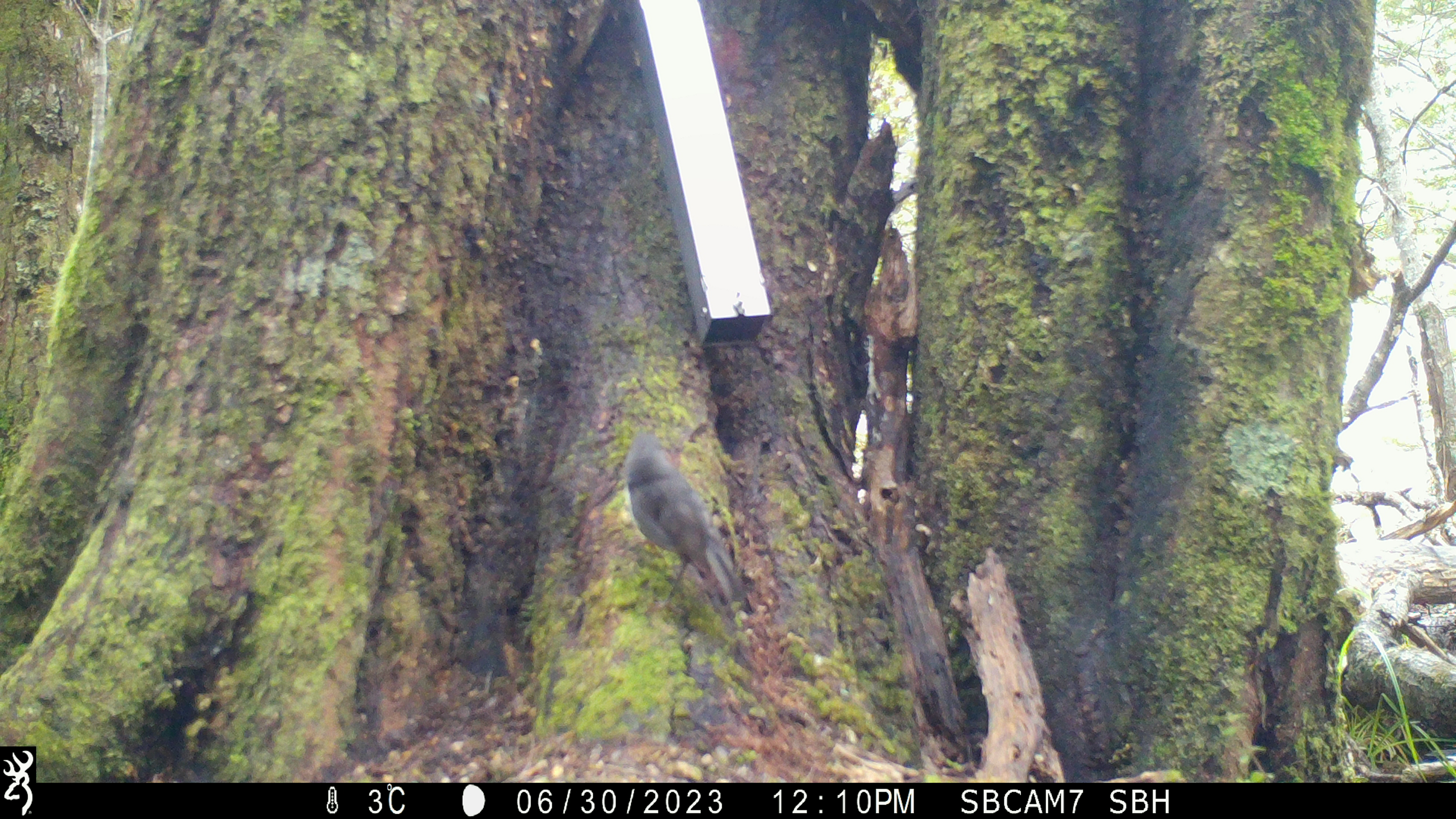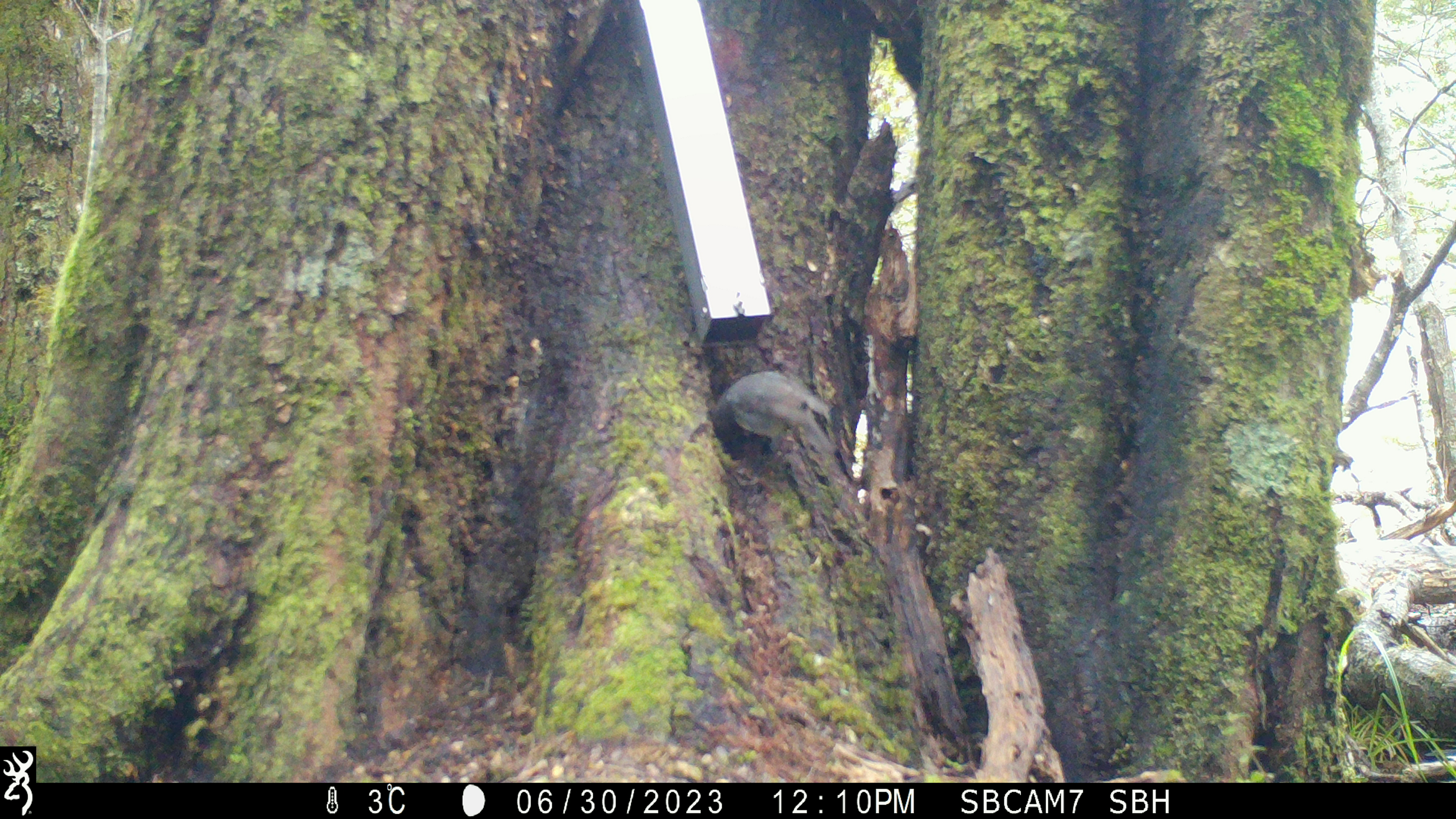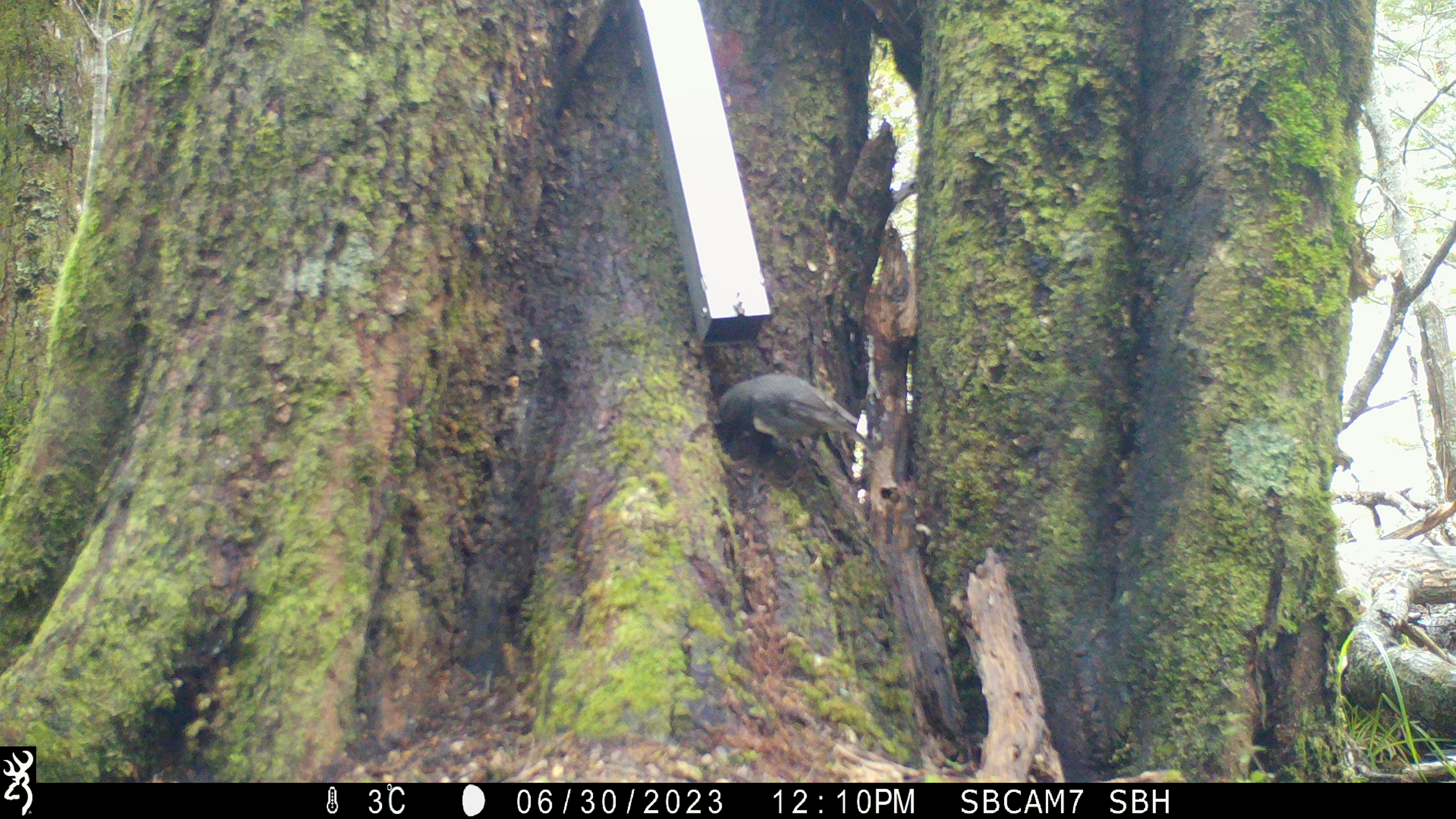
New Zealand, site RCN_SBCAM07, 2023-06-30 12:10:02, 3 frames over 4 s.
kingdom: Animalia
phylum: Chordata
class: Aves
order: Passeriformes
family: Petroicidae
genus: Petroica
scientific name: Petroica australis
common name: new zealand robin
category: robin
Robin (new zealand robin) (Petroica australis).